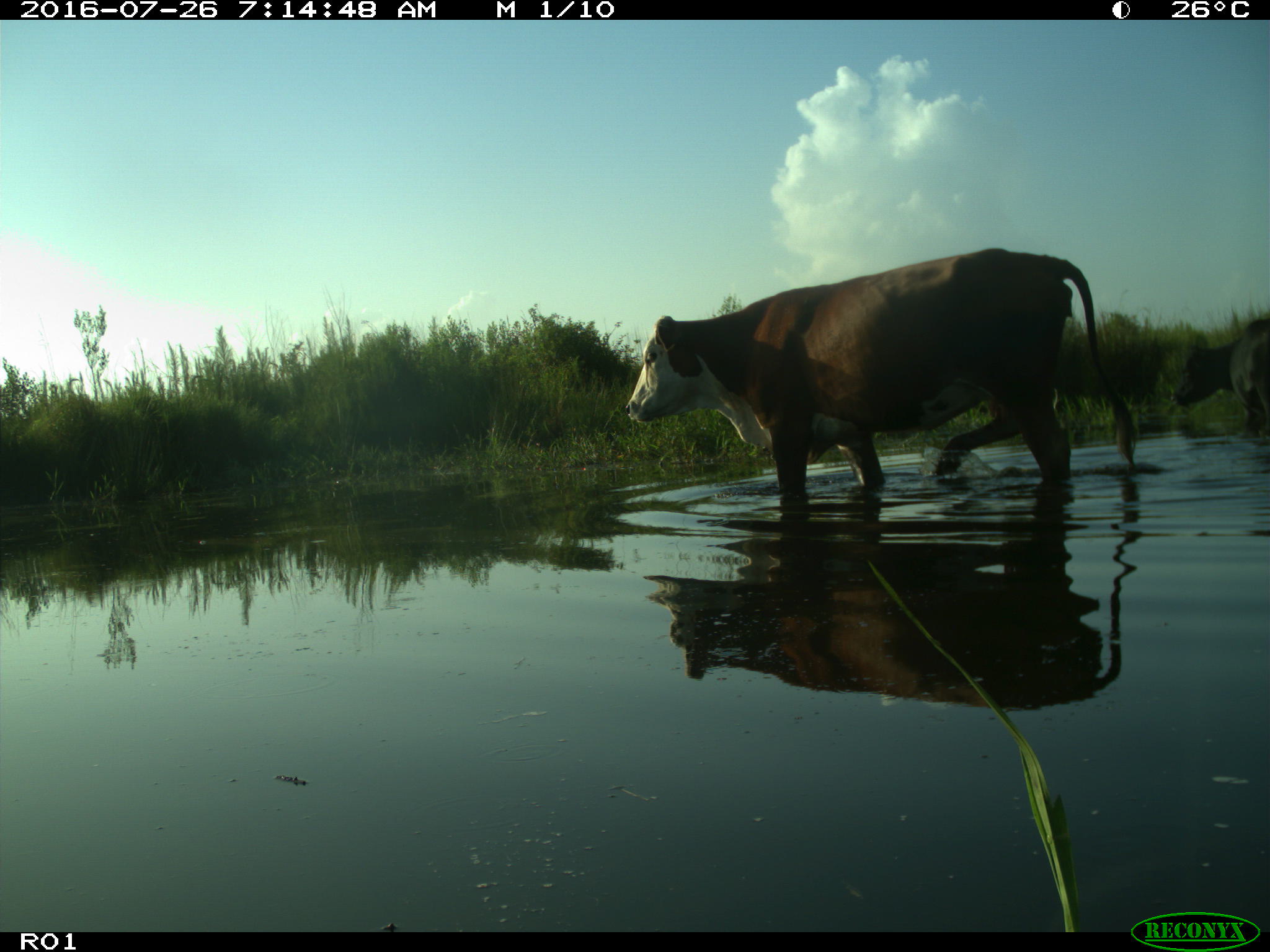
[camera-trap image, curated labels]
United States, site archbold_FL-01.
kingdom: Animalia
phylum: Chordata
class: Mammalia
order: Artiodactyla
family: Bovidae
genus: Bos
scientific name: Bos taurus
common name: domestic cow